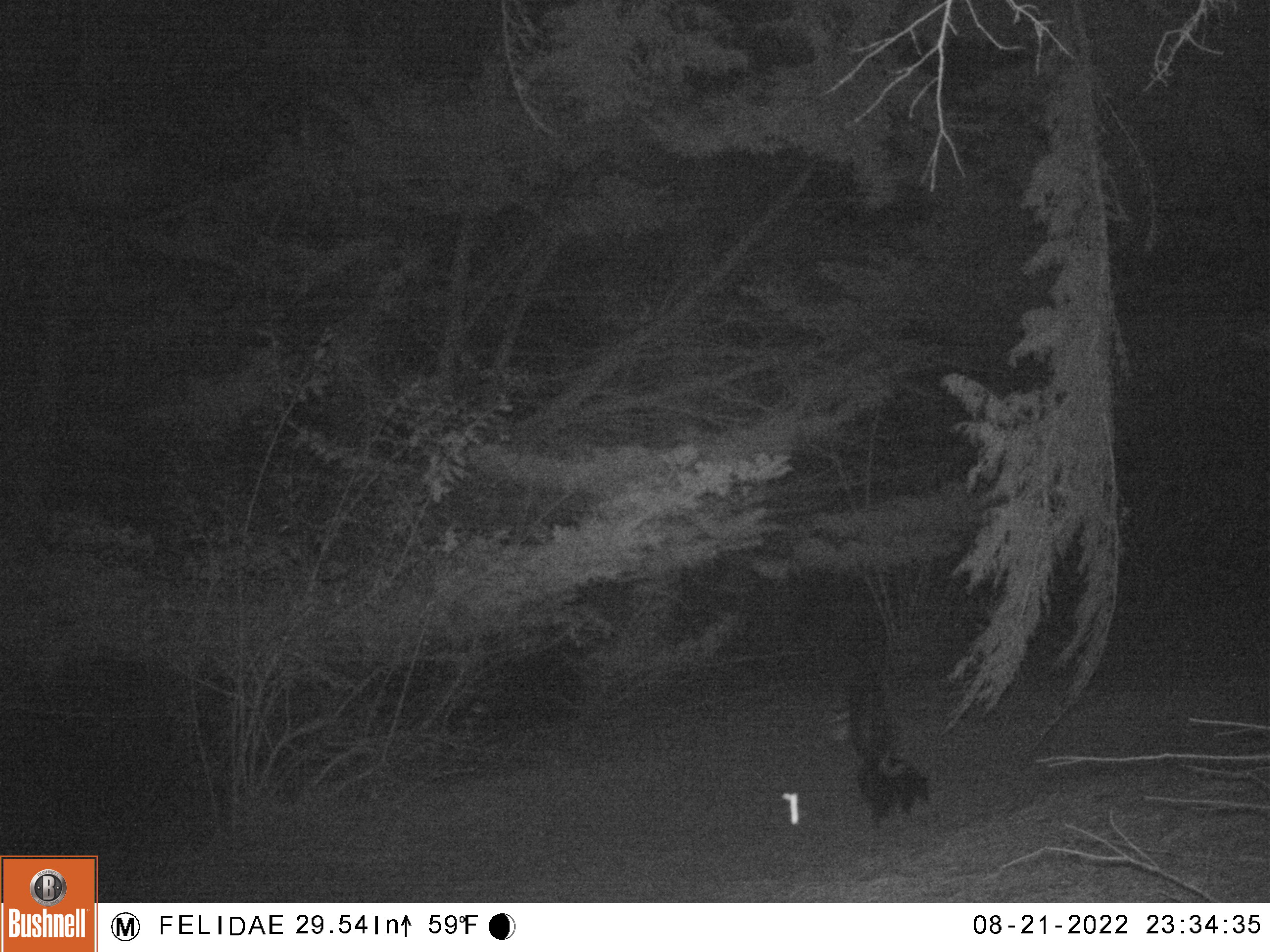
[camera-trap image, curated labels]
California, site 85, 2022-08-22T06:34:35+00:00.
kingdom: Animalia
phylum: Chordata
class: Mammalia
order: Carnivora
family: Mephitidae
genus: Mephitis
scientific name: Mephitis mephitis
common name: striped skunk